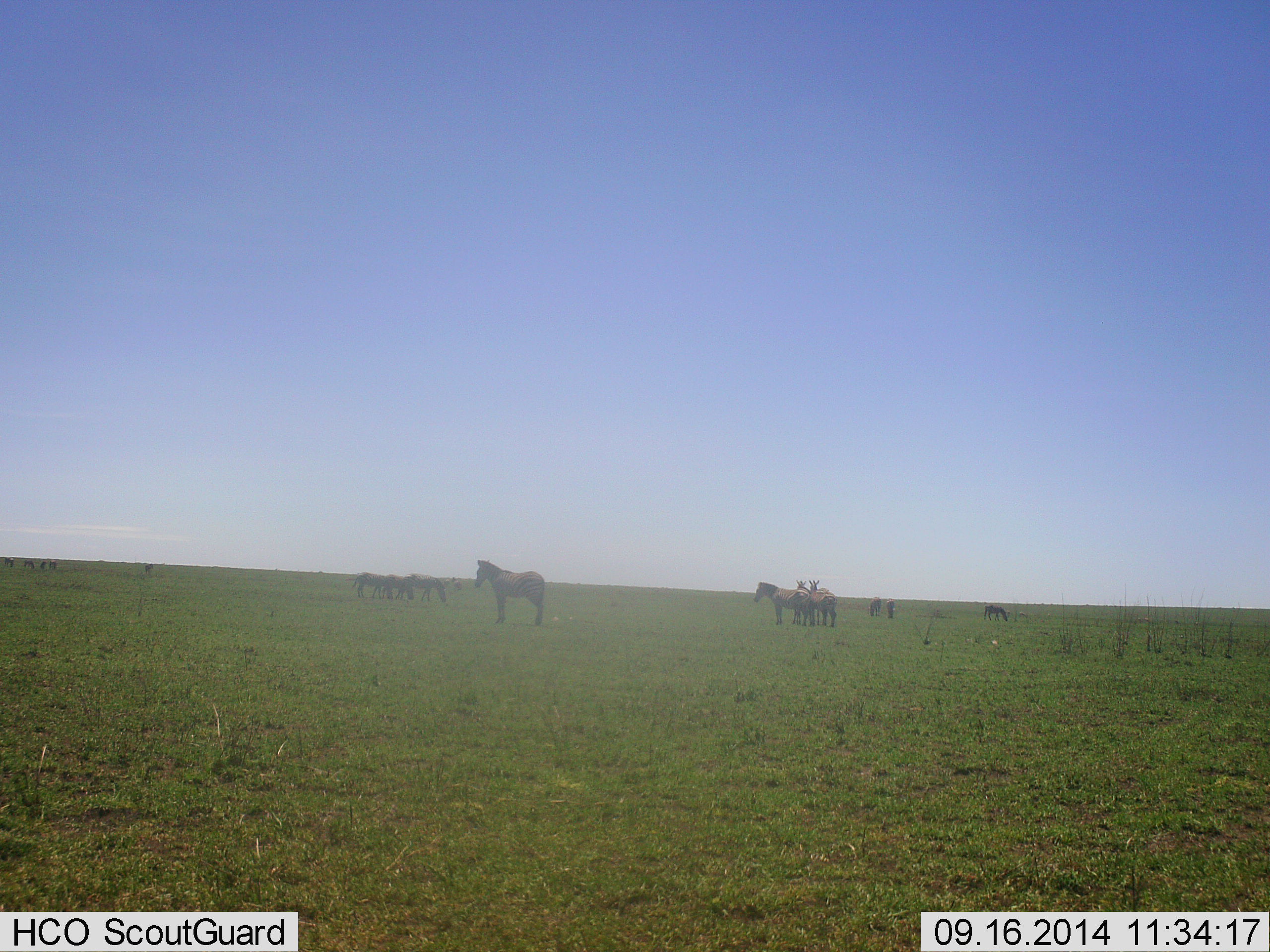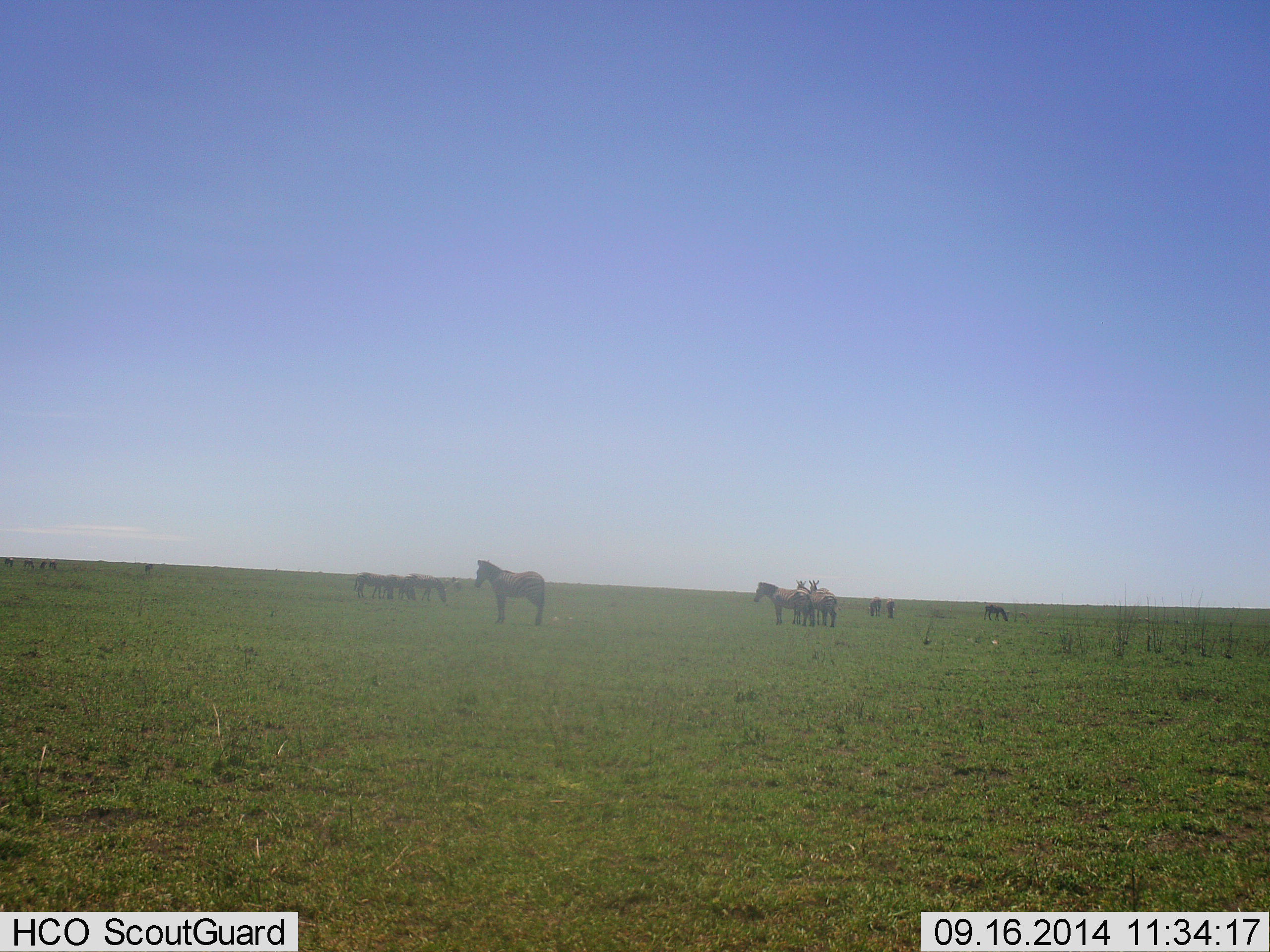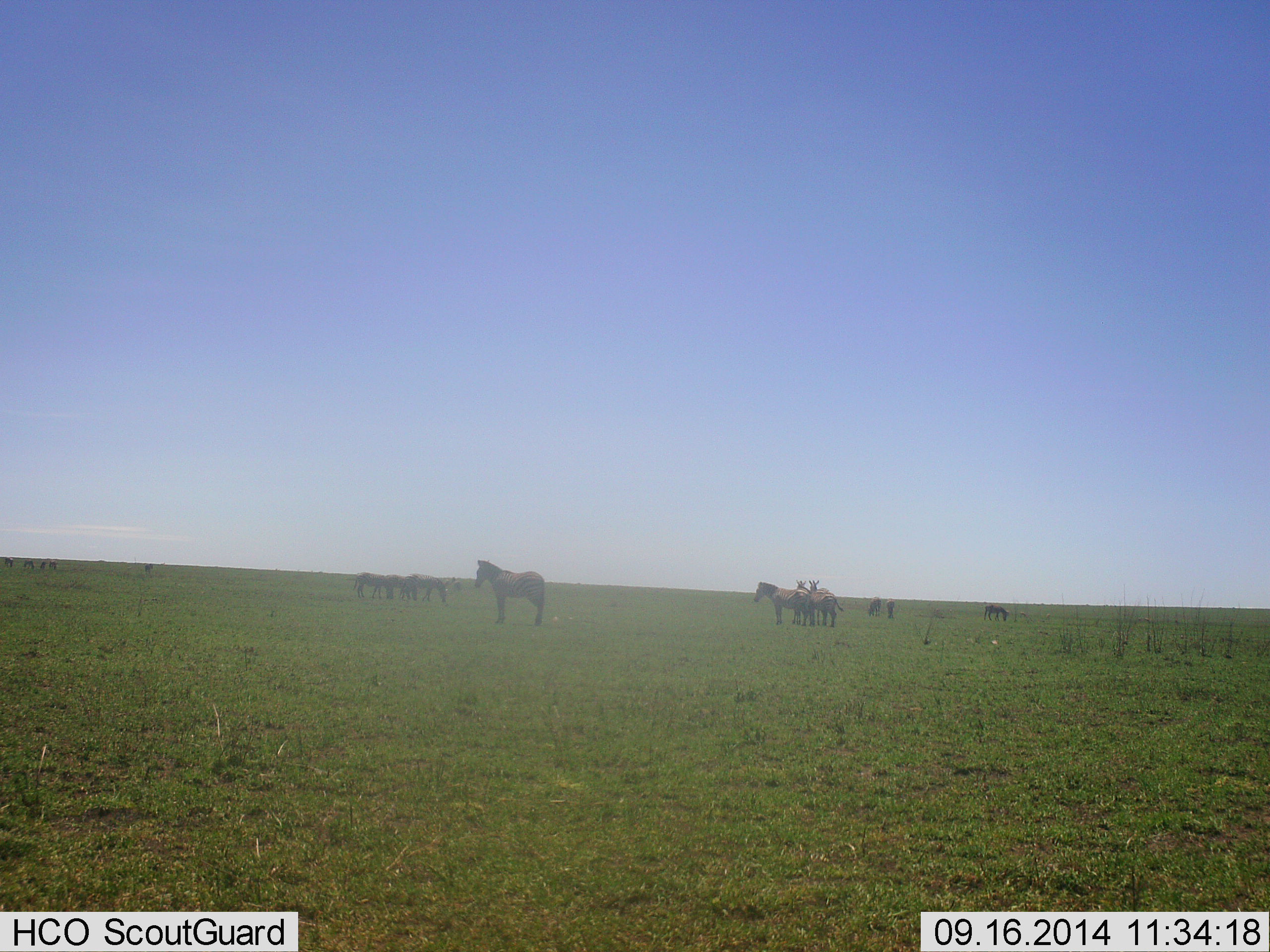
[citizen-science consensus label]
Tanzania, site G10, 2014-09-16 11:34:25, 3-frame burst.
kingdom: Animalia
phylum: Chordata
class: Mammalia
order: Perissodactyla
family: Equidae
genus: Equus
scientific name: Equus quagga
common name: plains zebra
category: zebra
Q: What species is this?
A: Zebra (plains zebra) (Equus quagga).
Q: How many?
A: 10.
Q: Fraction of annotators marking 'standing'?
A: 90%.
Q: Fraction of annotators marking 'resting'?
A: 0%.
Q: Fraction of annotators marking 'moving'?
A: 10%.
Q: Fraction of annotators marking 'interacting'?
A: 0%.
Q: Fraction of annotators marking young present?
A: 0%.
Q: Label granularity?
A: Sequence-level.